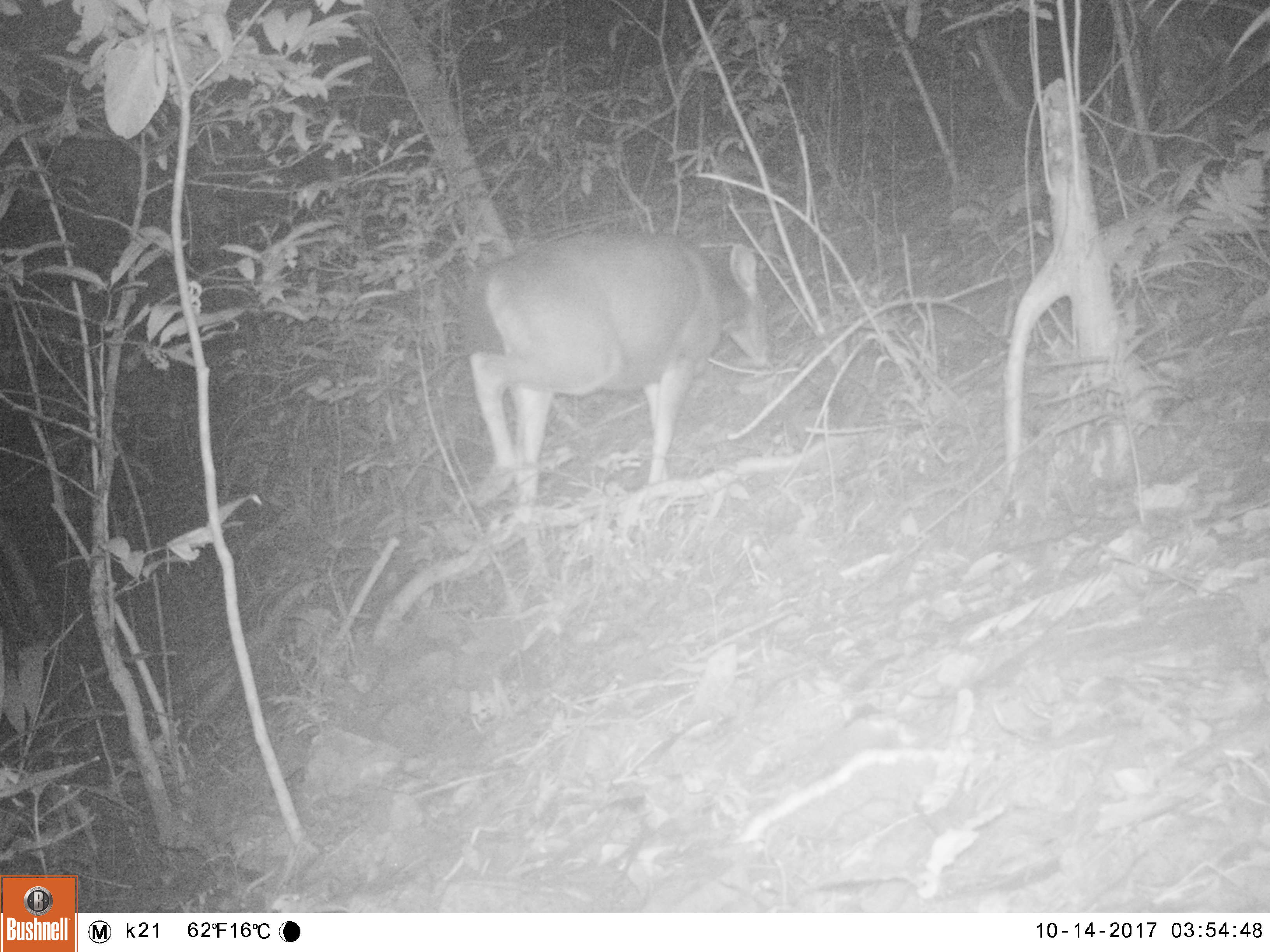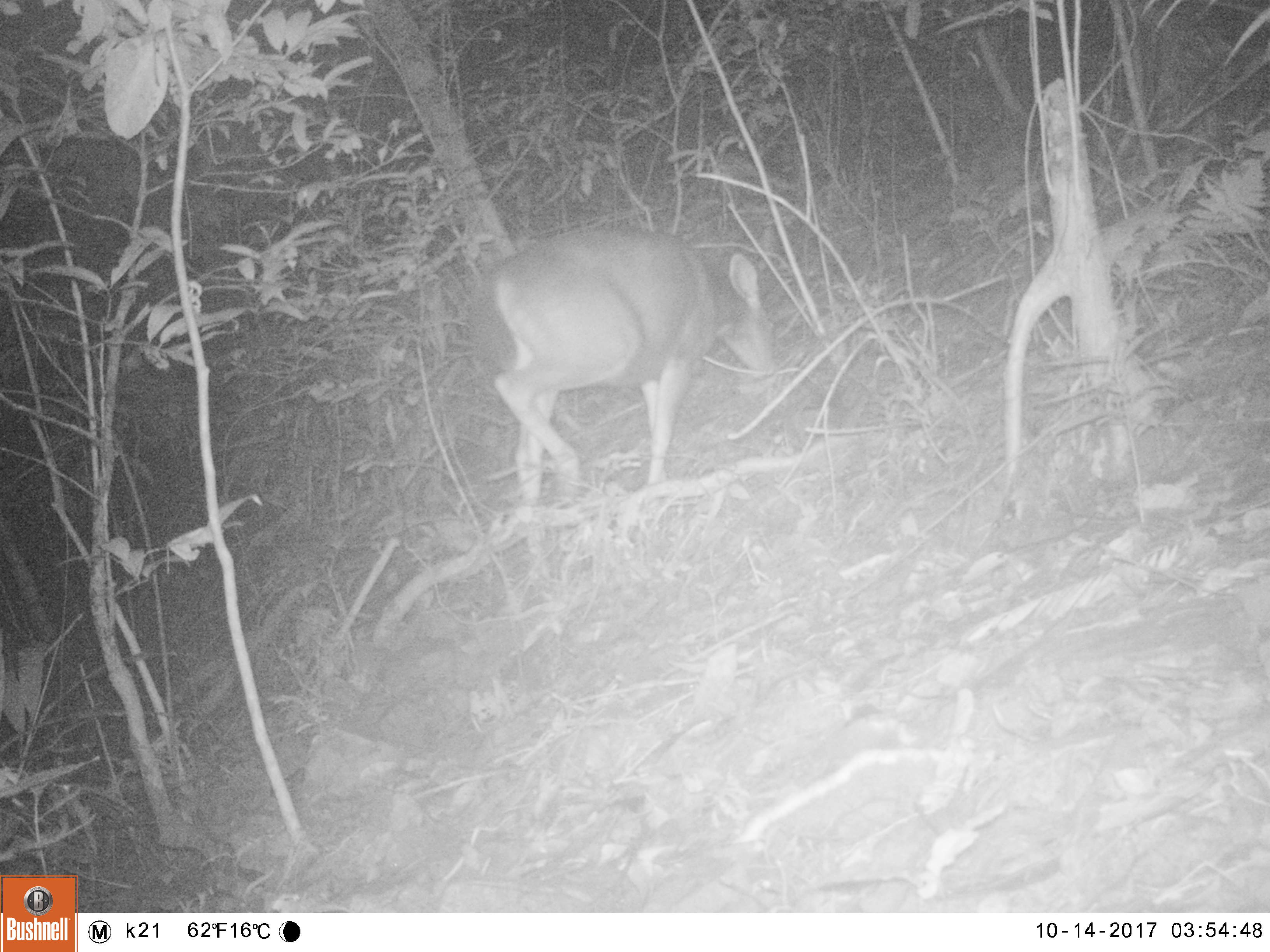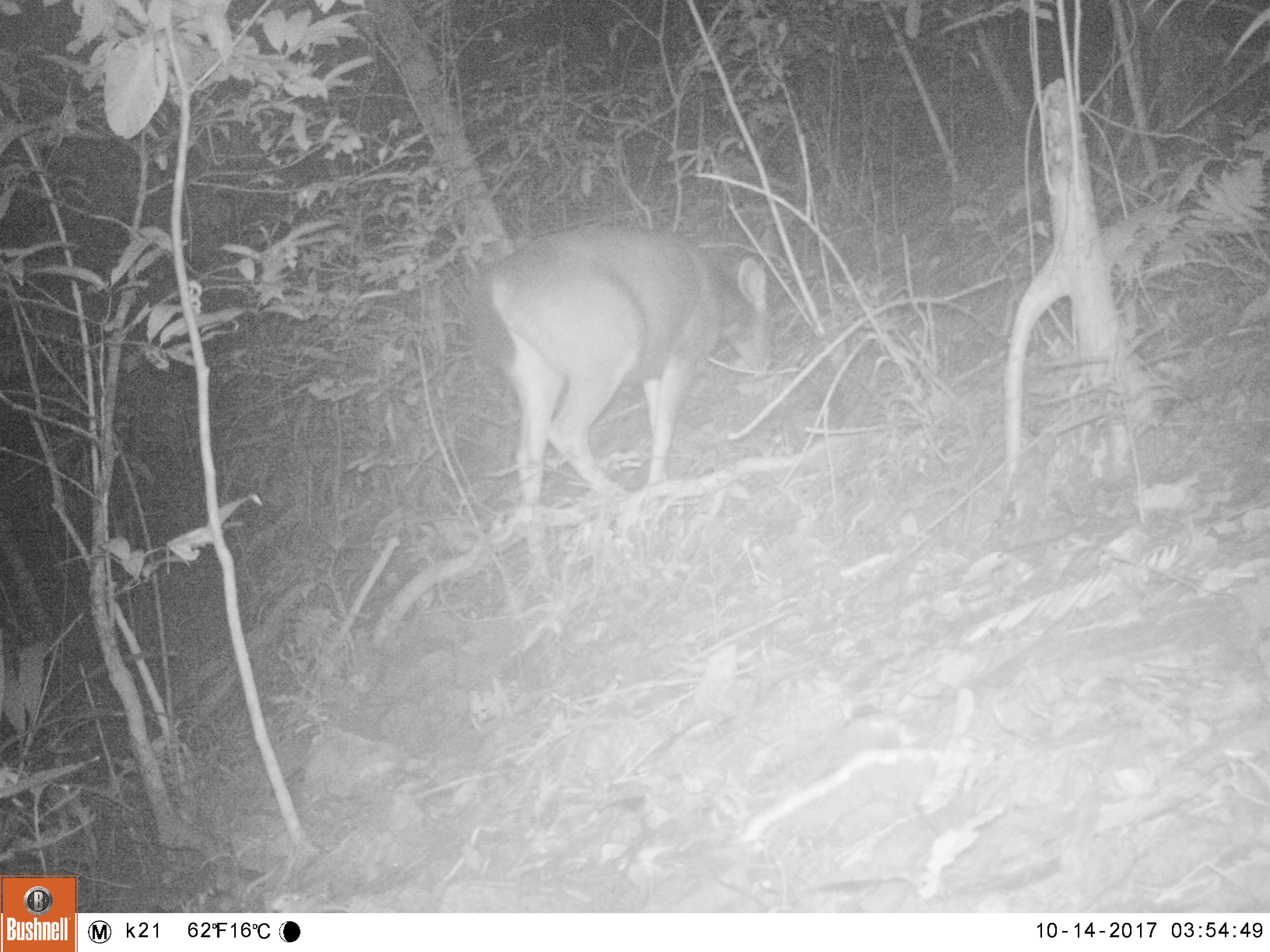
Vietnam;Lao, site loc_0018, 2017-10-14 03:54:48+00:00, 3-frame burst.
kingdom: Animalia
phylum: Chordata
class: Mammalia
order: Artiodactyla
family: Cervidae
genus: Rusa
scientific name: Rusa unicolor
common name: sambar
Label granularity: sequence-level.